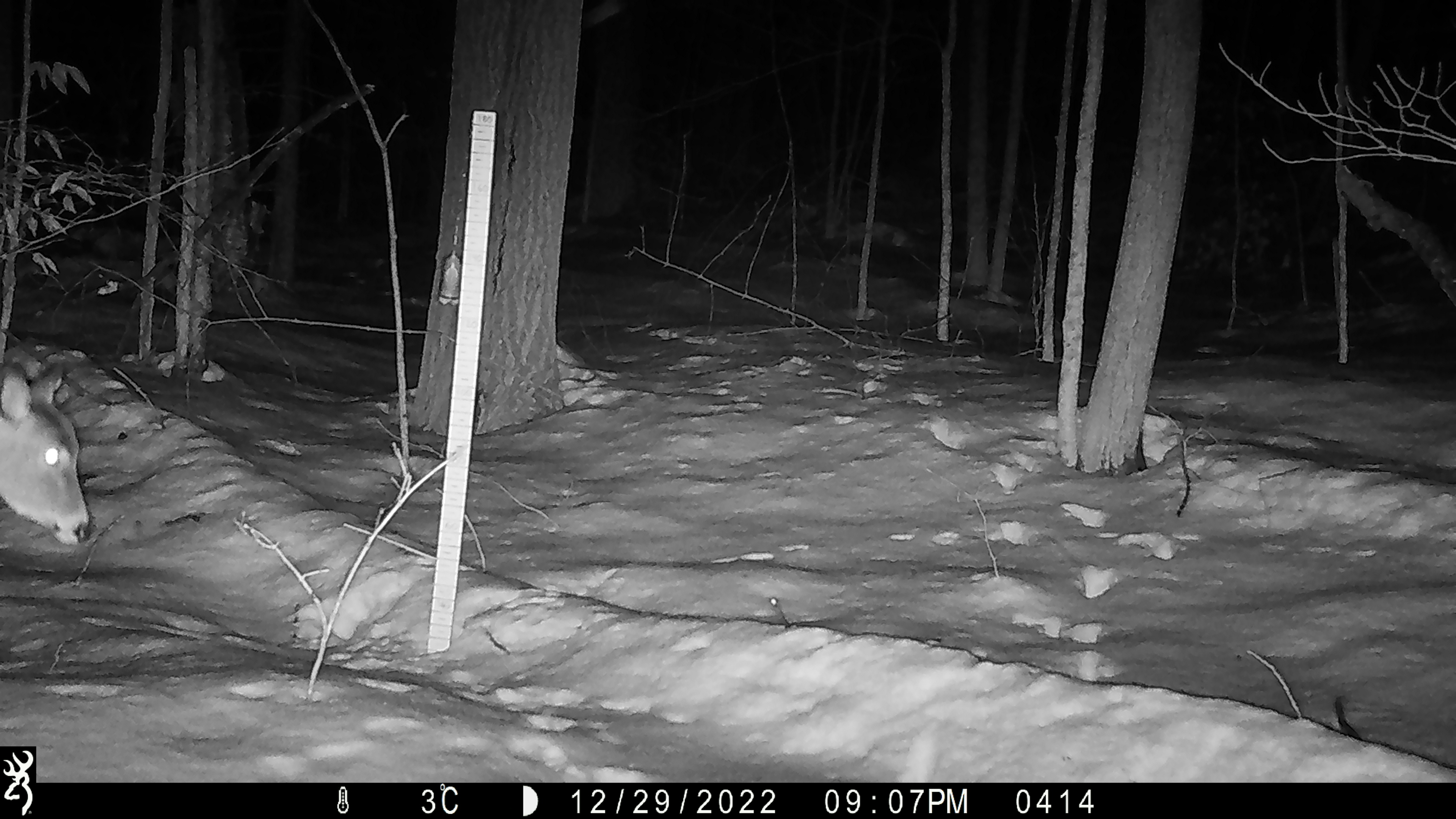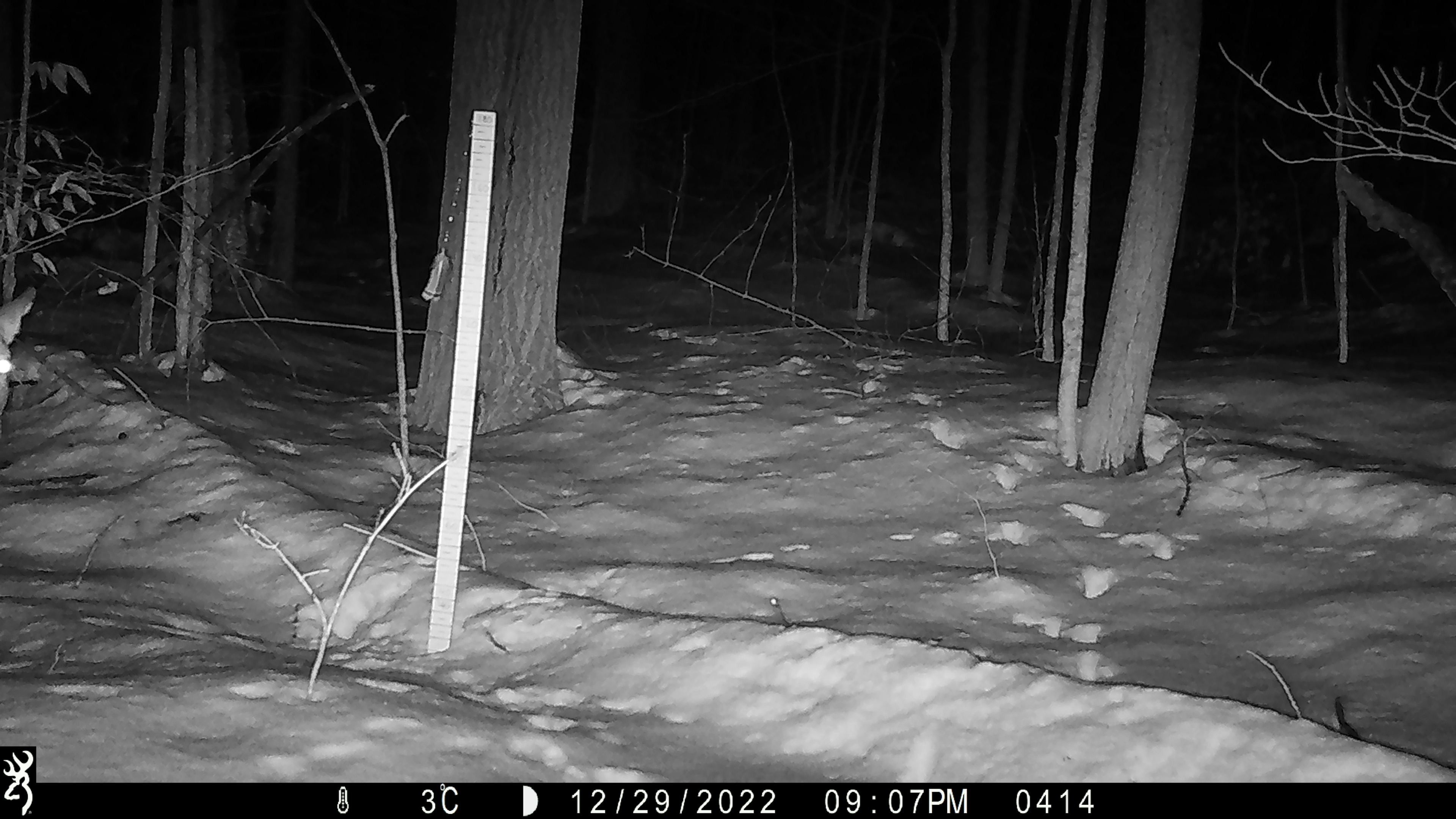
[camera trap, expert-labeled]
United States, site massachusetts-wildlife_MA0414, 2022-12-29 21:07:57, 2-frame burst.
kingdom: Animalia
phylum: Chordata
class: Mammalia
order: Artiodactyla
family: Cervidae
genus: Odocoileus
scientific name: Odocoileus virginianus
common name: white-tailed deer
White-tailed deer (Odocoileus virginianus).